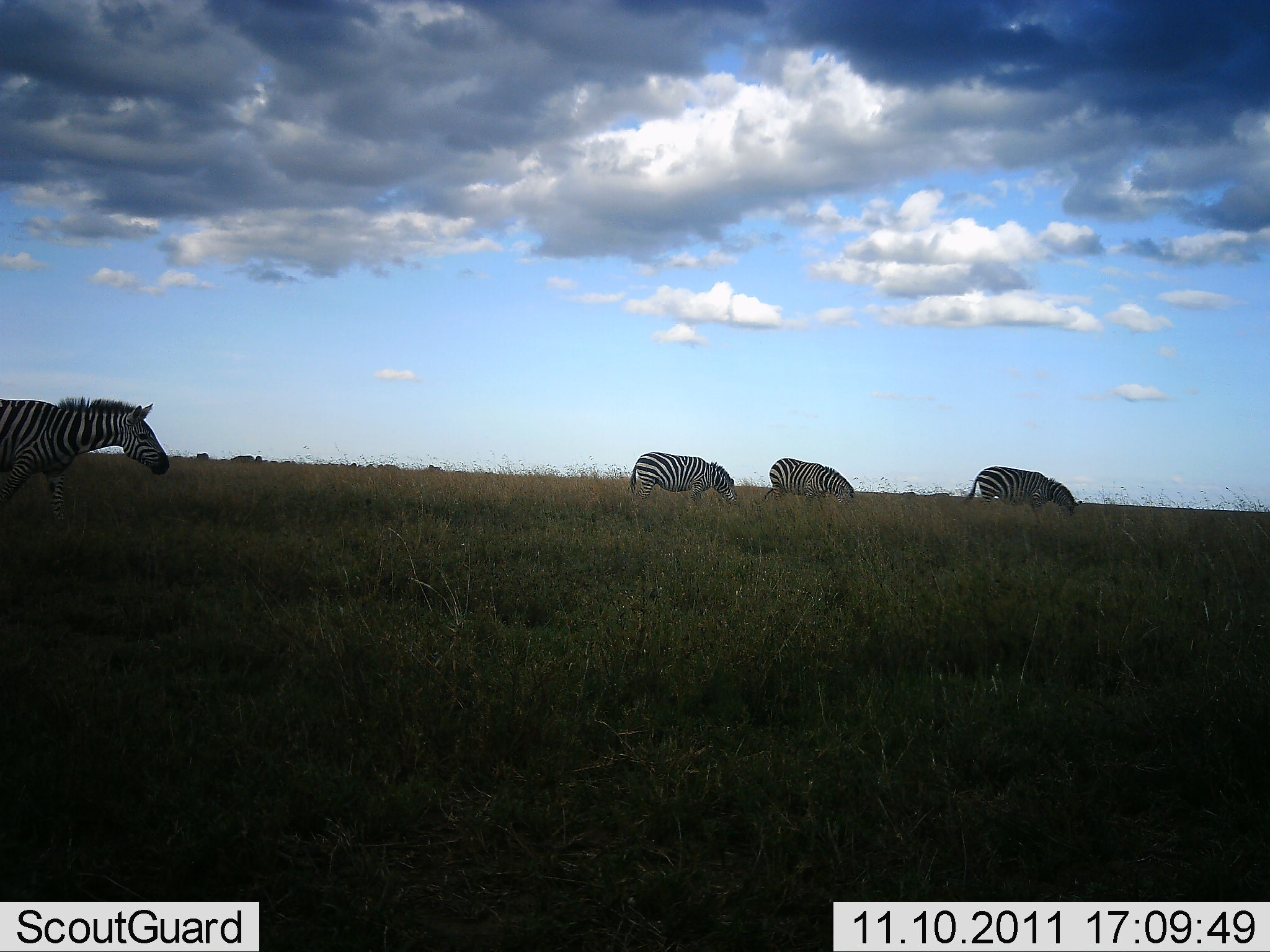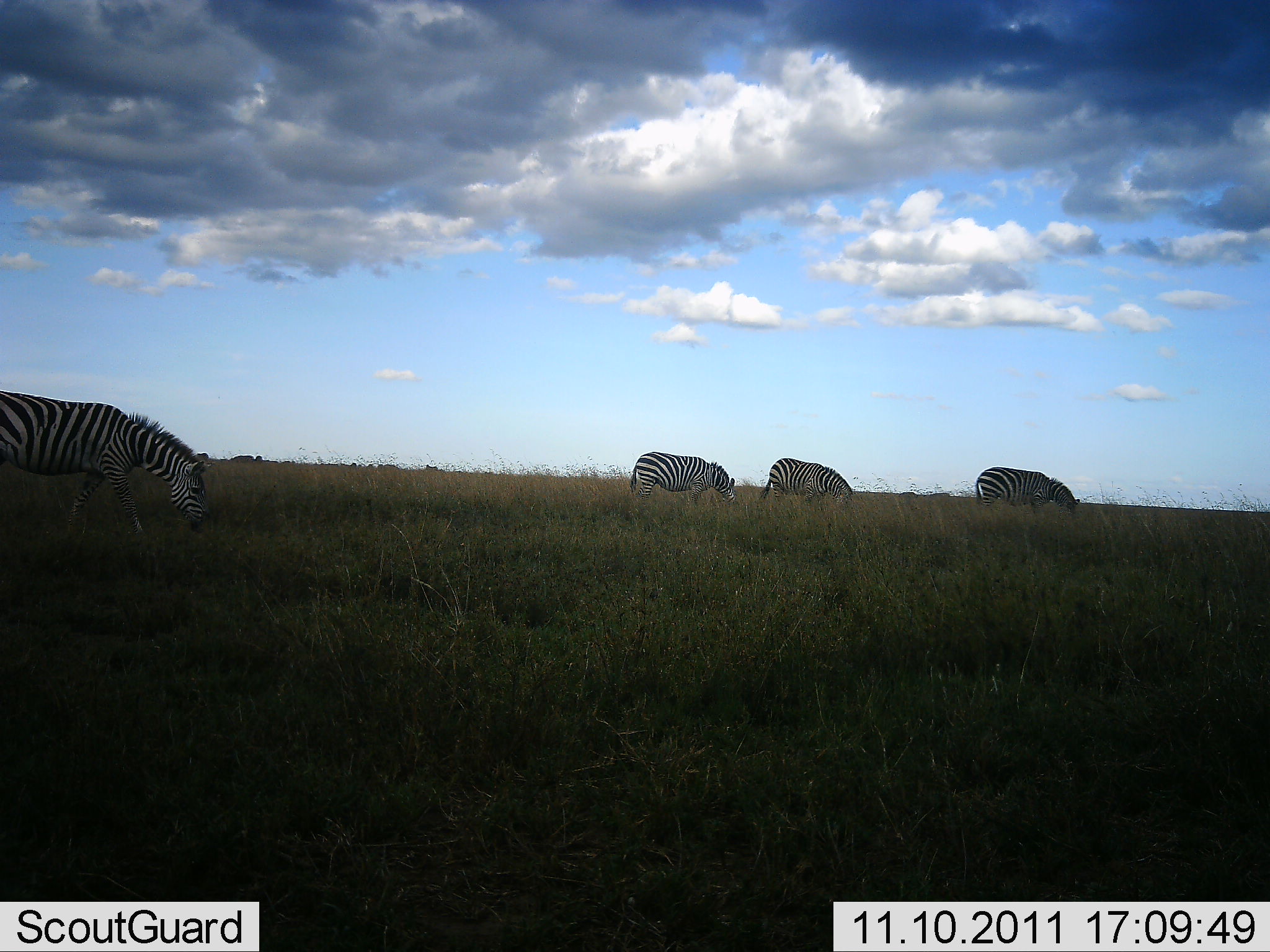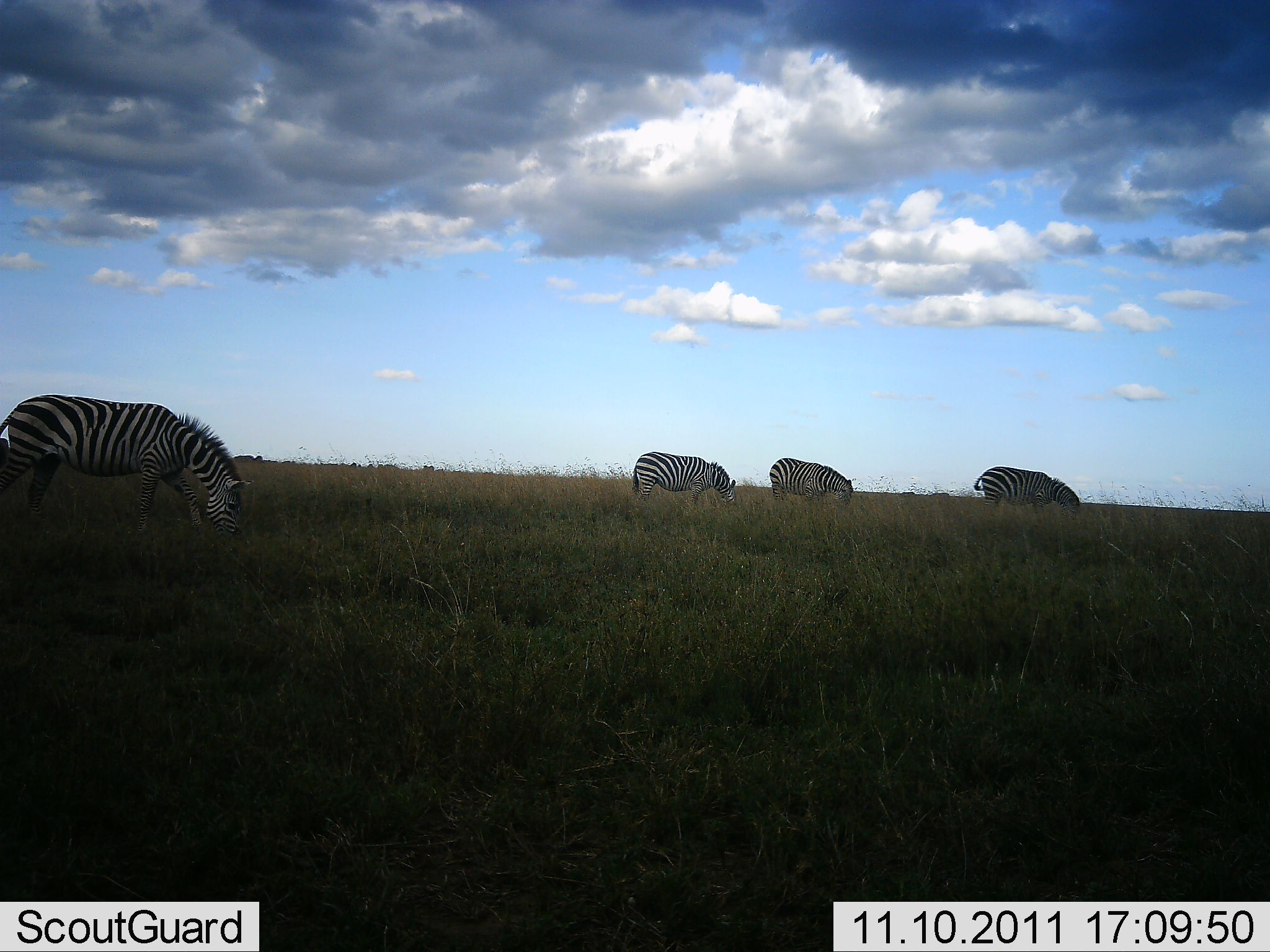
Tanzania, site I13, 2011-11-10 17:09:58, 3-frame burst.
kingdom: Animalia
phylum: Chordata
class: Mammalia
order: Perissodactyla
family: Equidae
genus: Equus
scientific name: Equus quagga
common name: plains zebra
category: zebra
Zebra (plains zebra) (Equus quagga), count 4. Behavior (volunteer vote fractions): standing 50%, resting 0%, moving 50%, interacting 0%. Young present (vote fraction): 0%. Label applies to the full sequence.